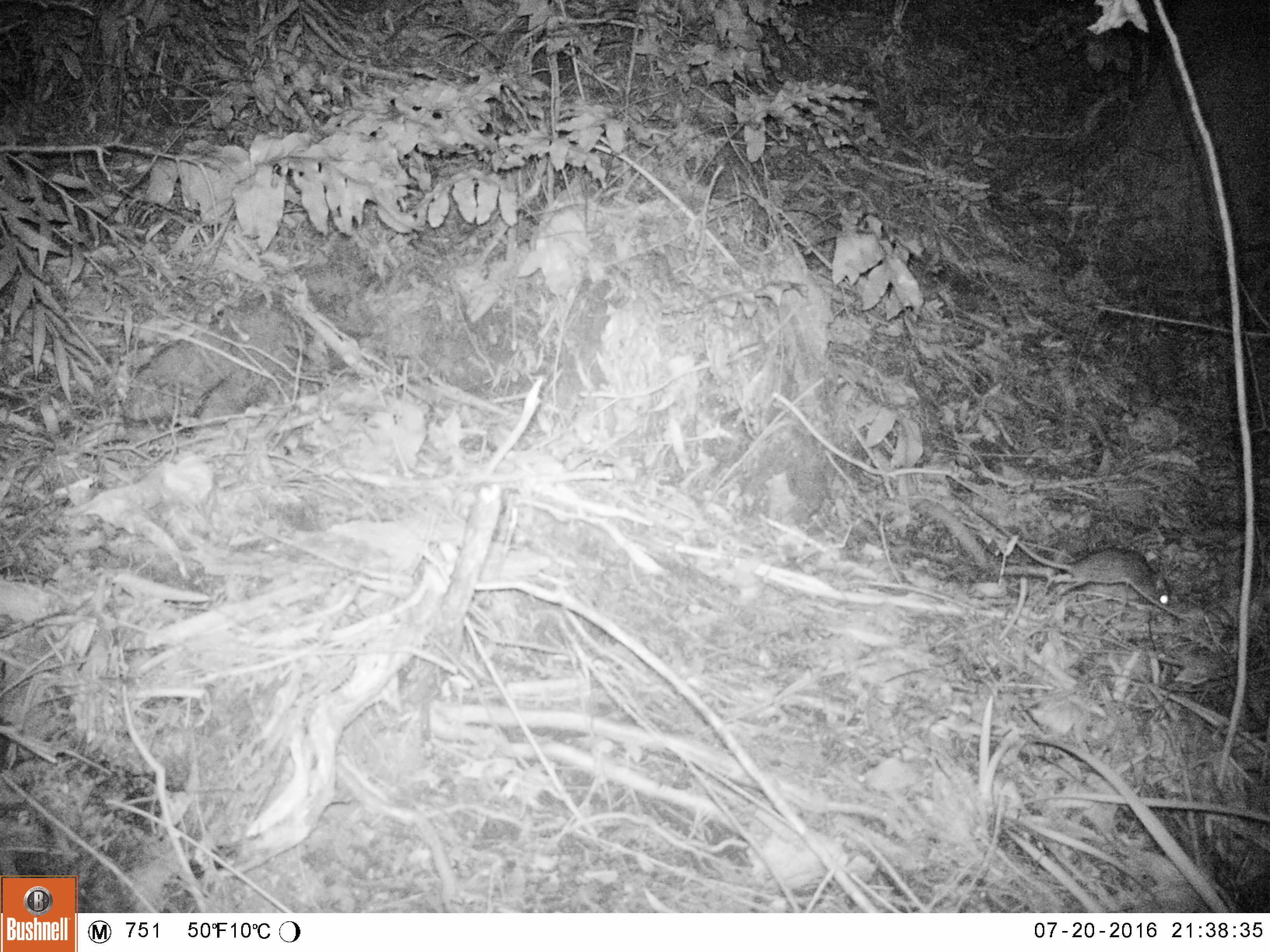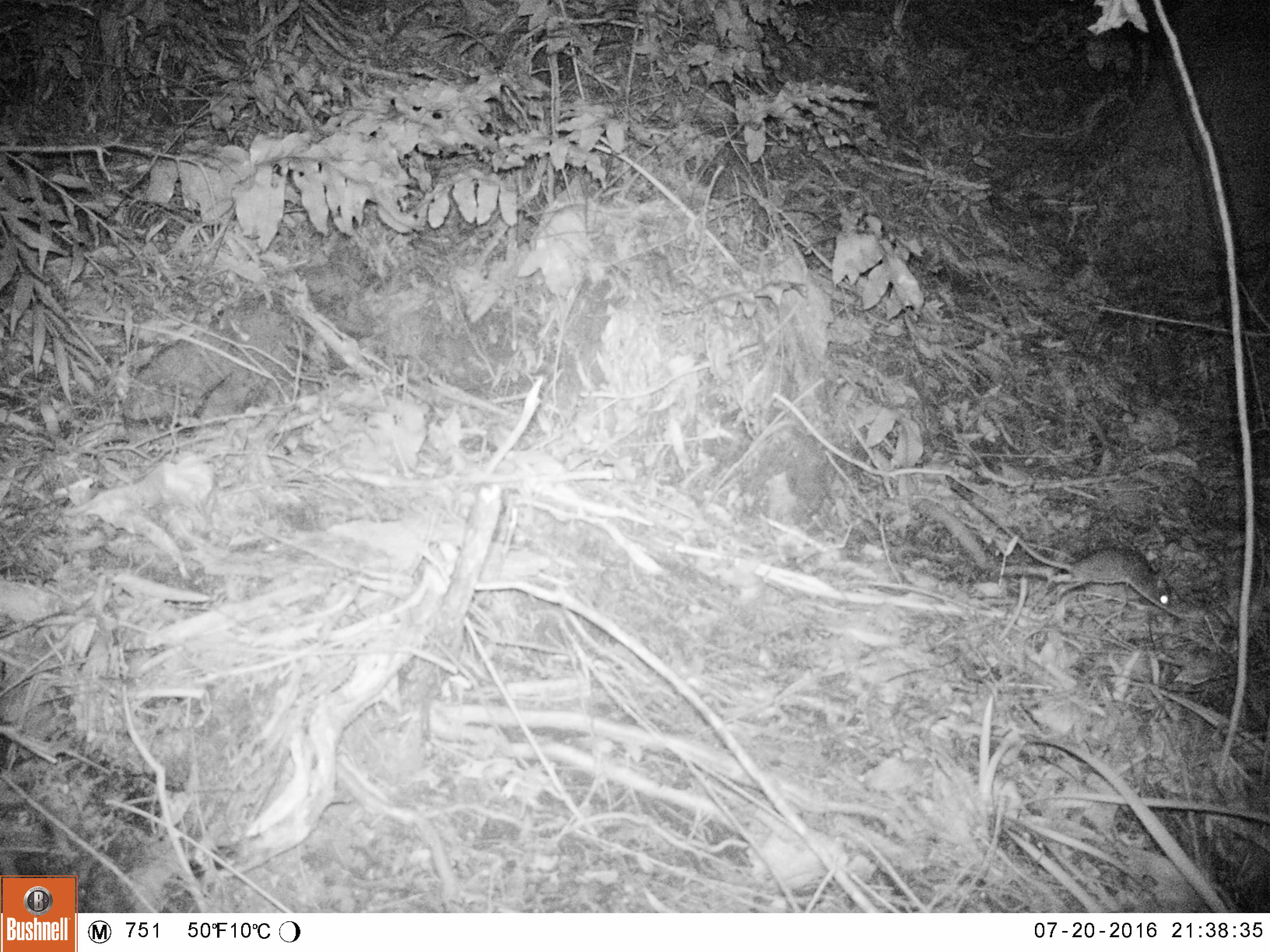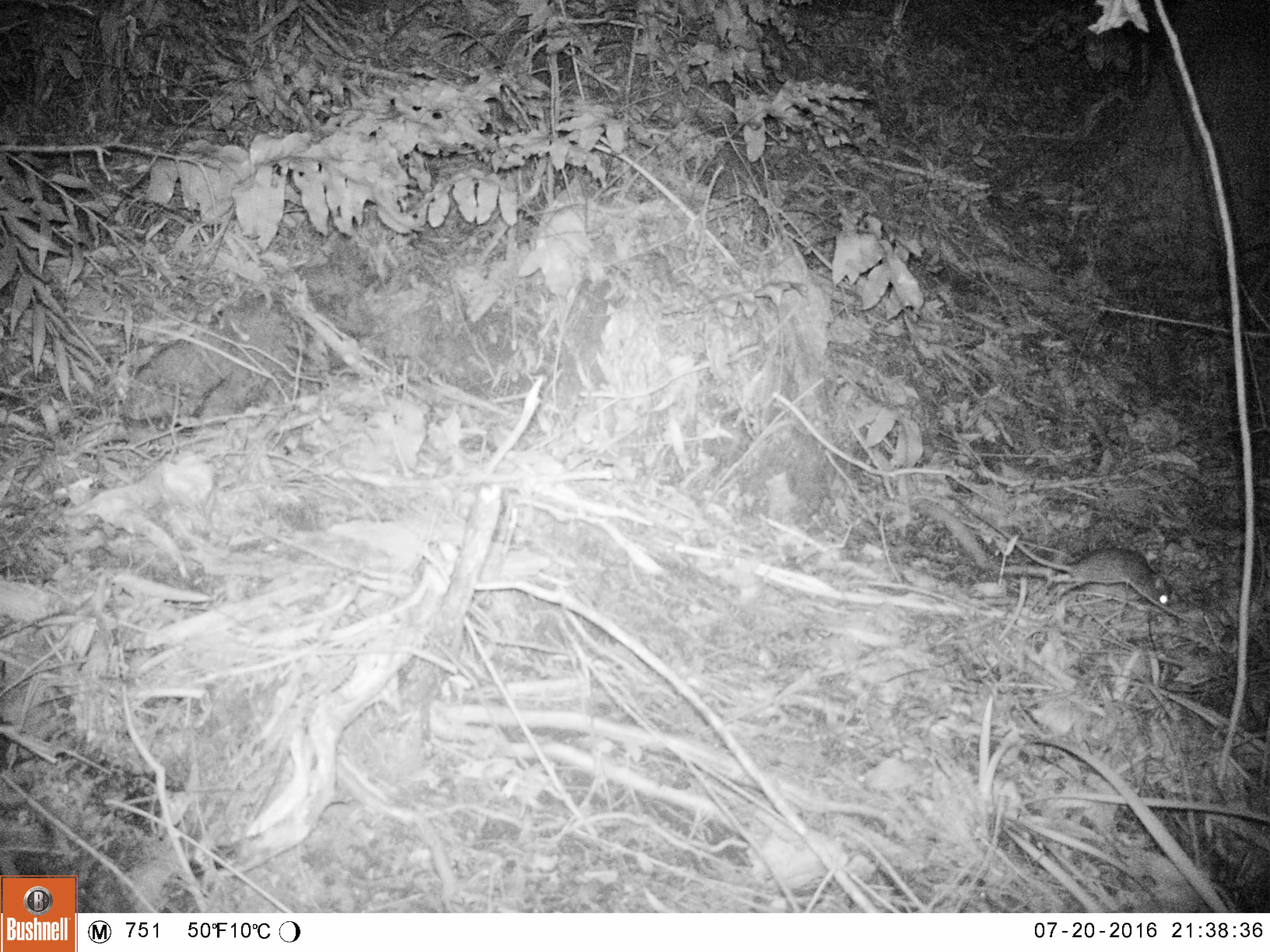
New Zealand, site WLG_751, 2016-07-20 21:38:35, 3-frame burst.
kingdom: Animalia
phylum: Chordata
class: Mammalia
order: Rodentia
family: Muridae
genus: Rattus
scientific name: Rattus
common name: rat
Rat (Rattus).